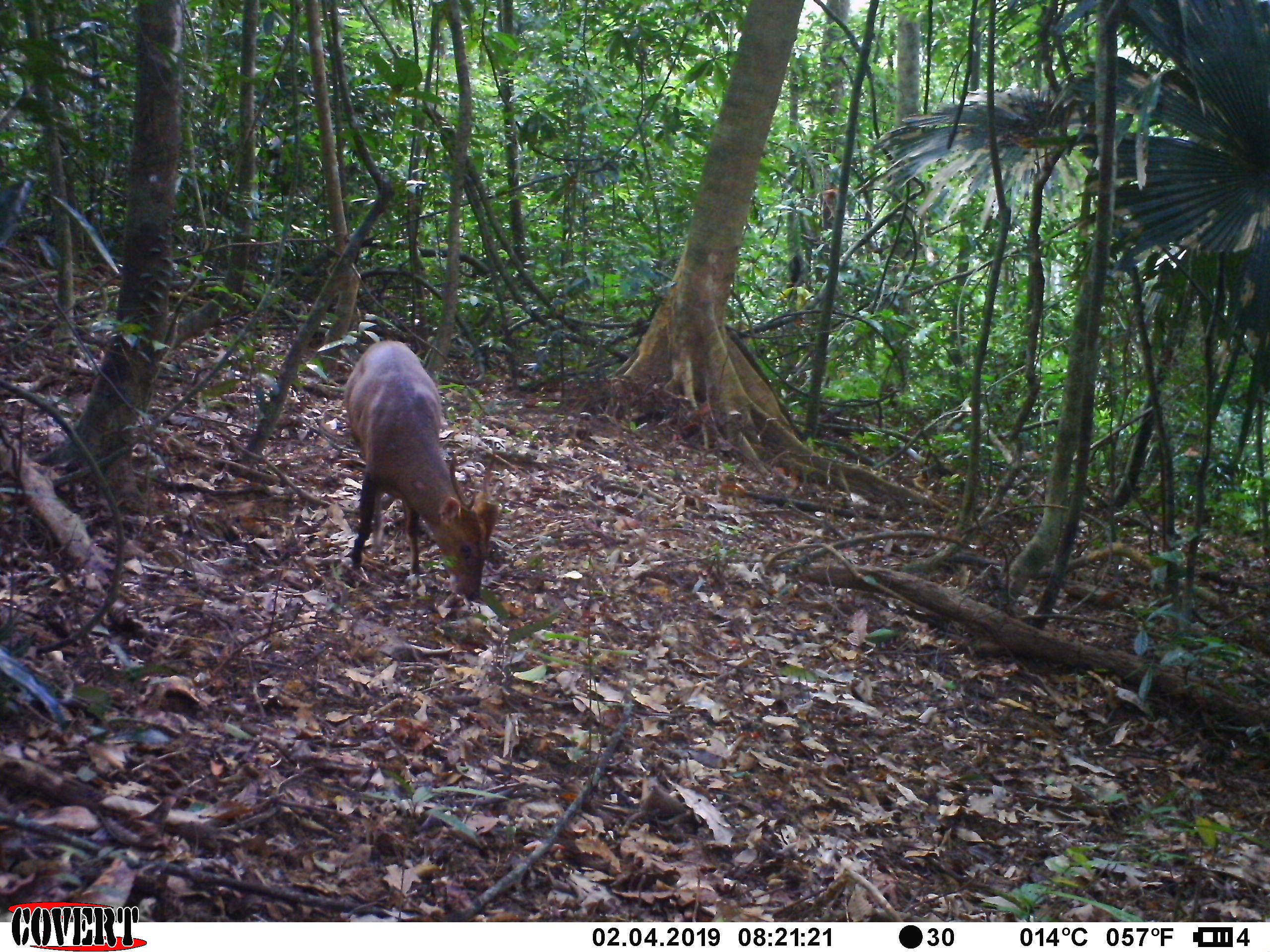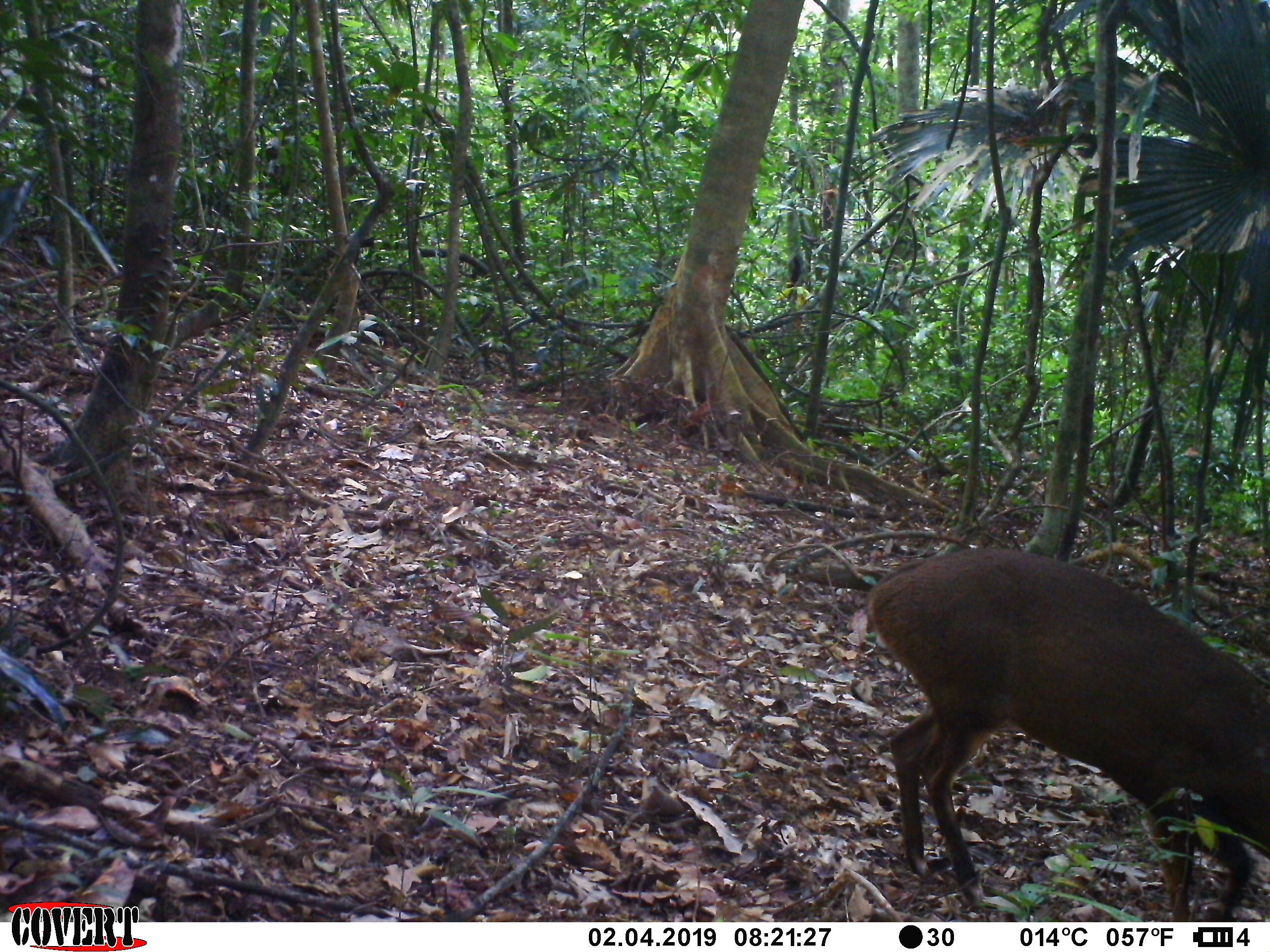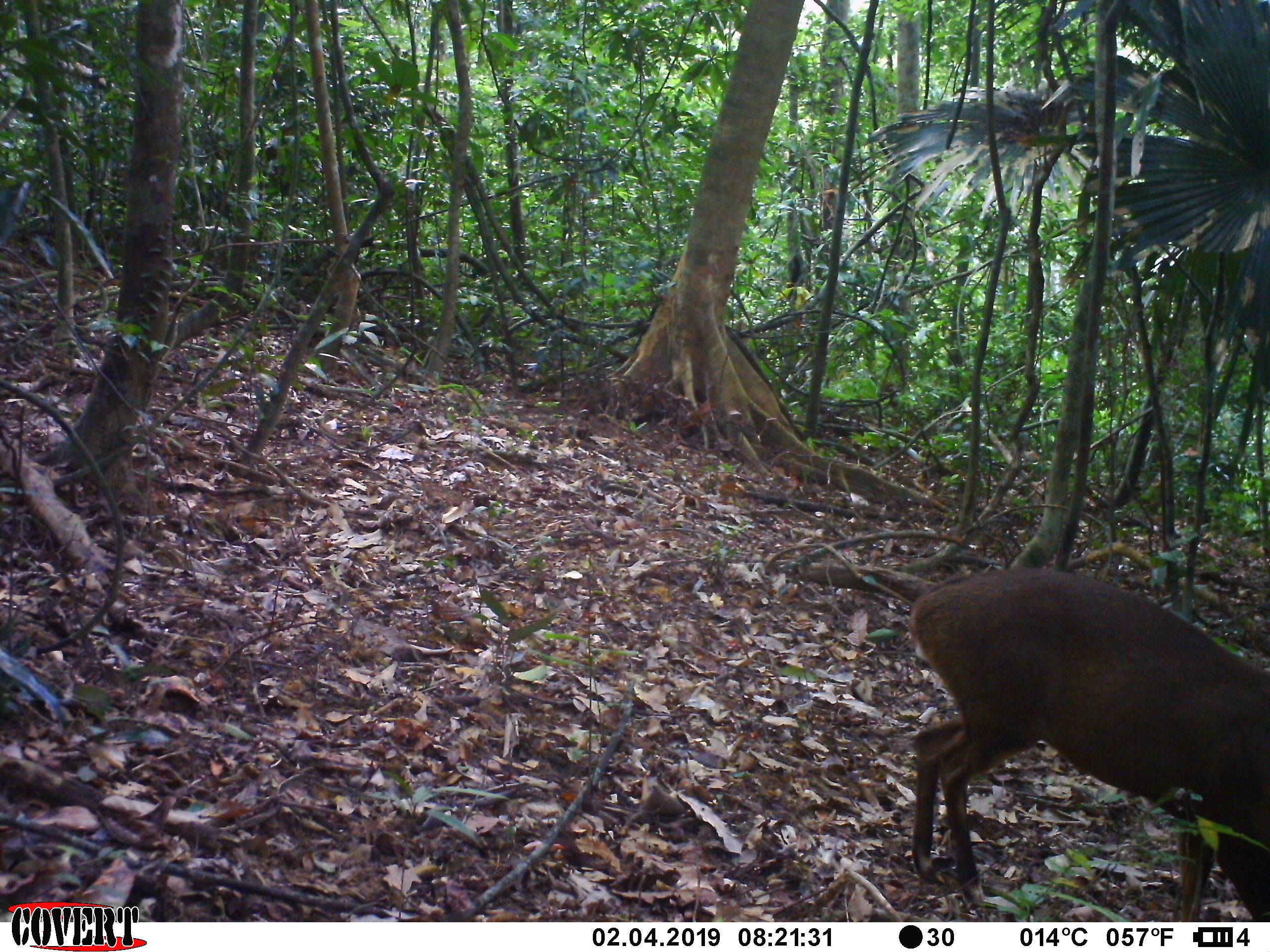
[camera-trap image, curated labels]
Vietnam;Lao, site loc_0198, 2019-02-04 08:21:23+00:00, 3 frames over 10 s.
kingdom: Animalia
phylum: Chordata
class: Mammalia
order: Artiodactyla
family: Cervidae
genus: Muntiacus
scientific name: Muntiacus vuquangensis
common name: large-antlered muntjac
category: large antlered muntjac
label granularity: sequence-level